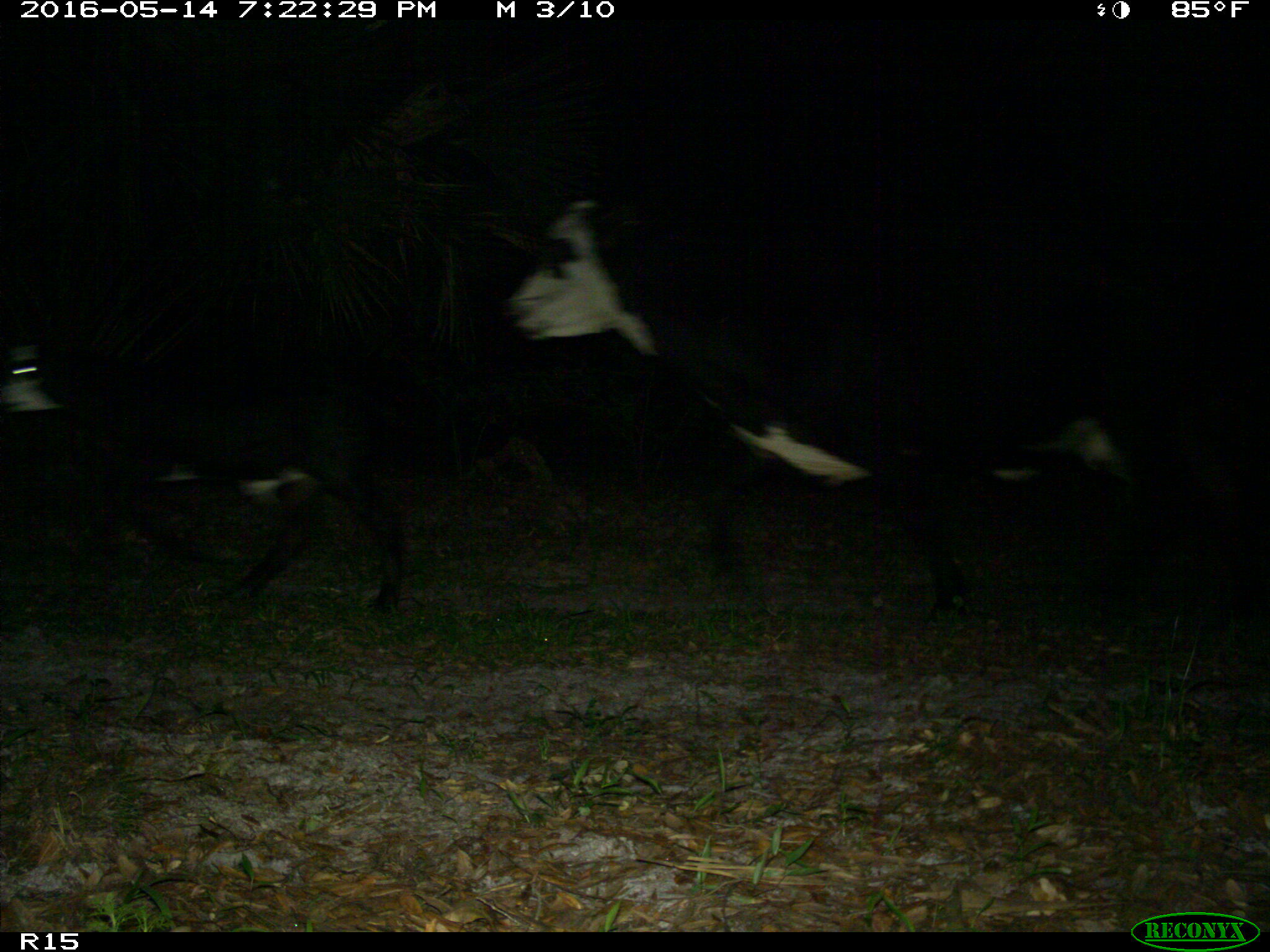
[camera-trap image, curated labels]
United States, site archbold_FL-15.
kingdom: Animalia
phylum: Chordata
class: Mammalia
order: Artiodactyla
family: Bovidae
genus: Bos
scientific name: Bos taurus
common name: domestic cow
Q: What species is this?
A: Bos taurus (domestic cow).